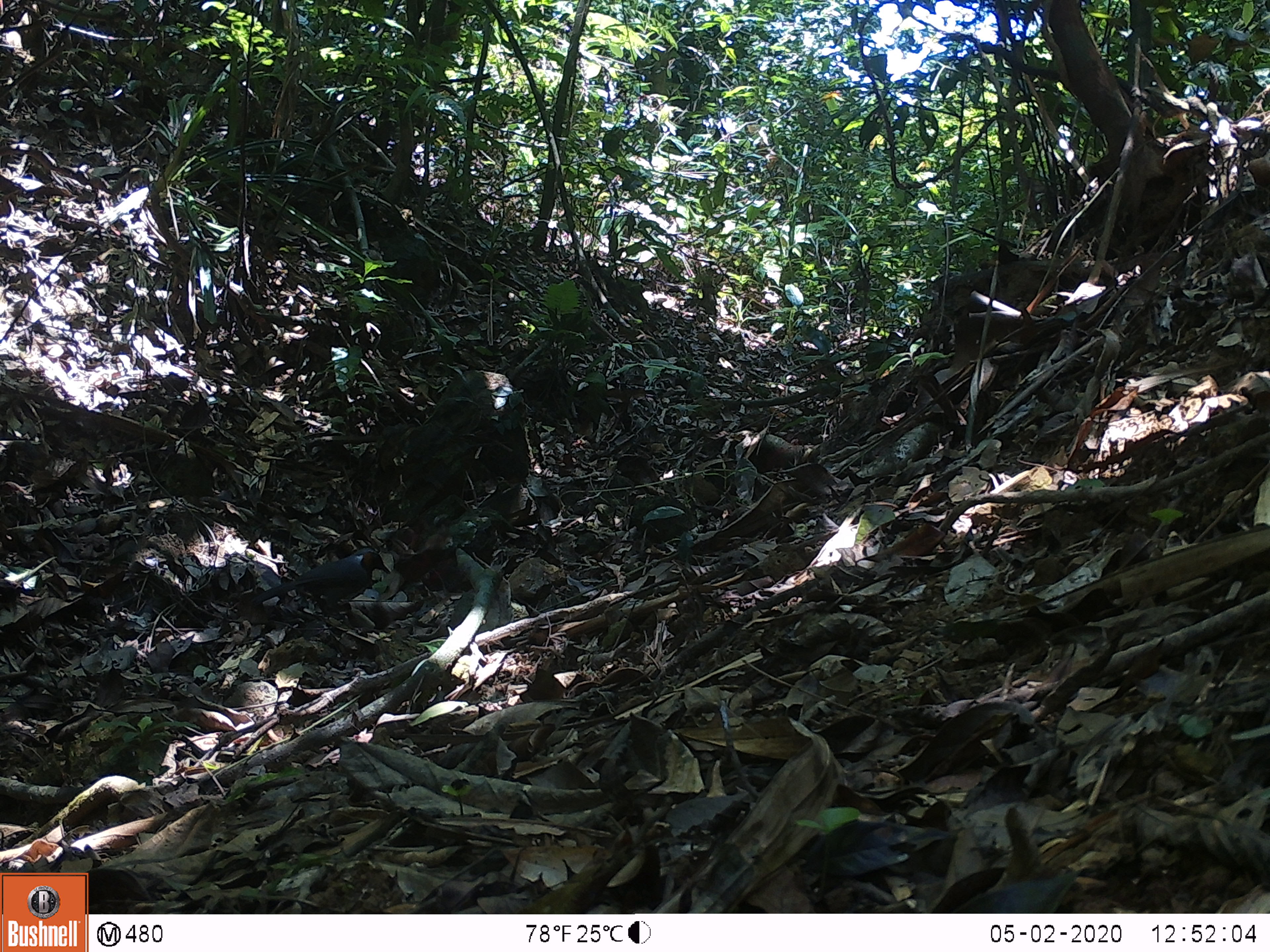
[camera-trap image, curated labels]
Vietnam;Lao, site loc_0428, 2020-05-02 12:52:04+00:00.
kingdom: Animalia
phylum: Chordata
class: Aves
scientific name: Aves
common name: bird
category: unidentified bird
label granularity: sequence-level